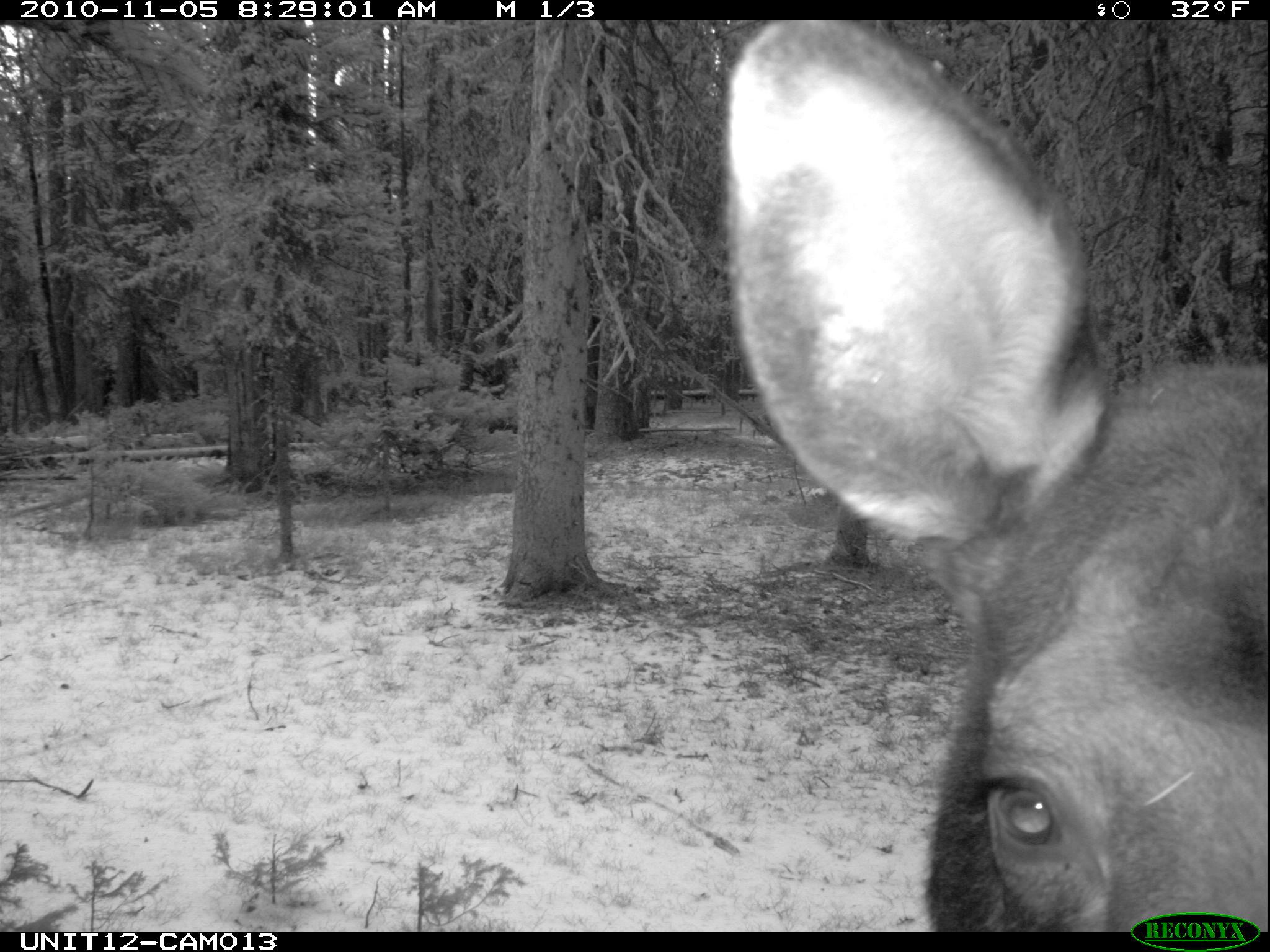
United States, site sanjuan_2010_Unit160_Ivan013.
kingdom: Animalia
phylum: Chordata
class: Mammalia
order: Artiodactyla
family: Cervidae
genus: Alces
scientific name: Alces alces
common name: moose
Alces alces (moose).